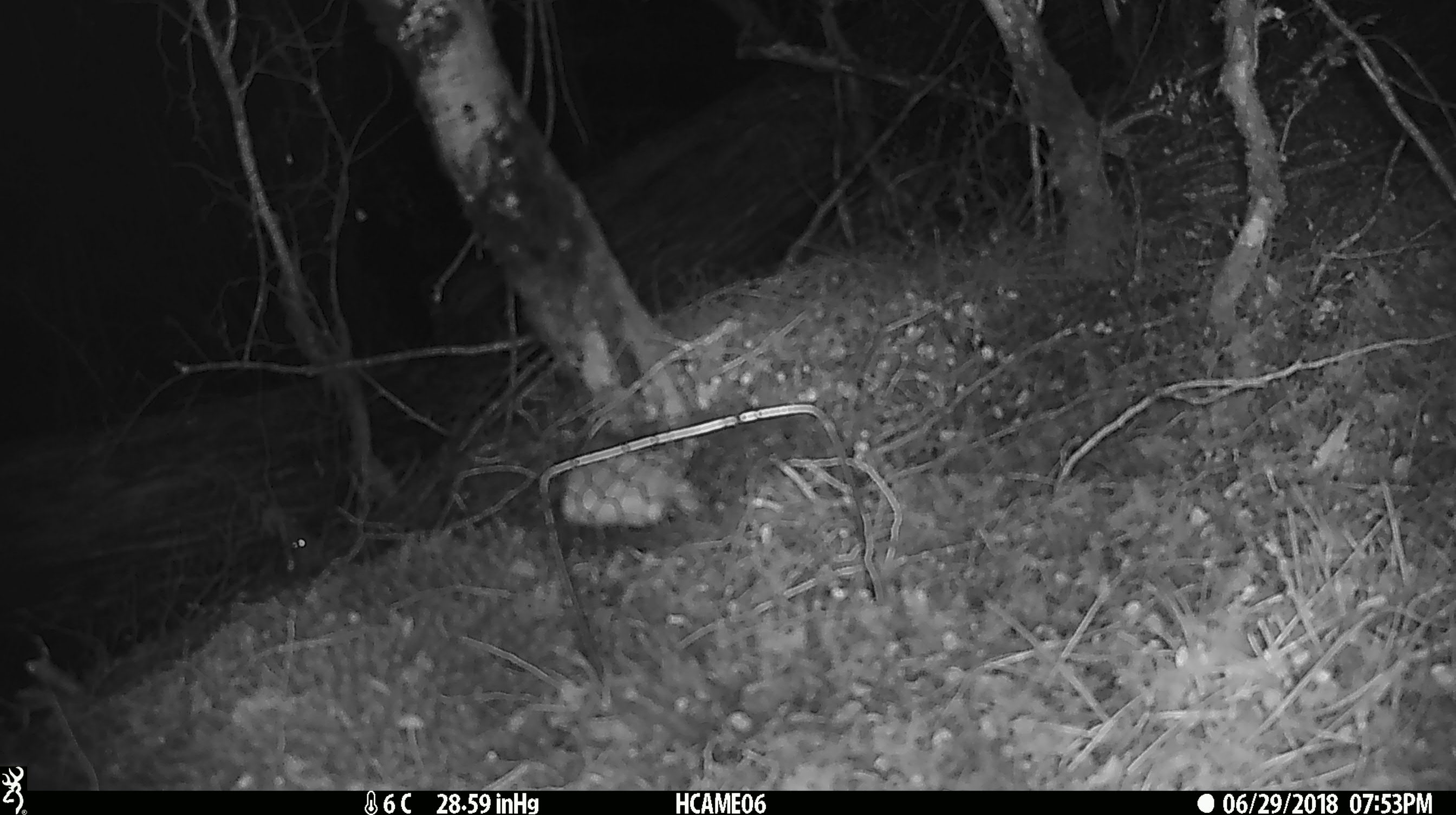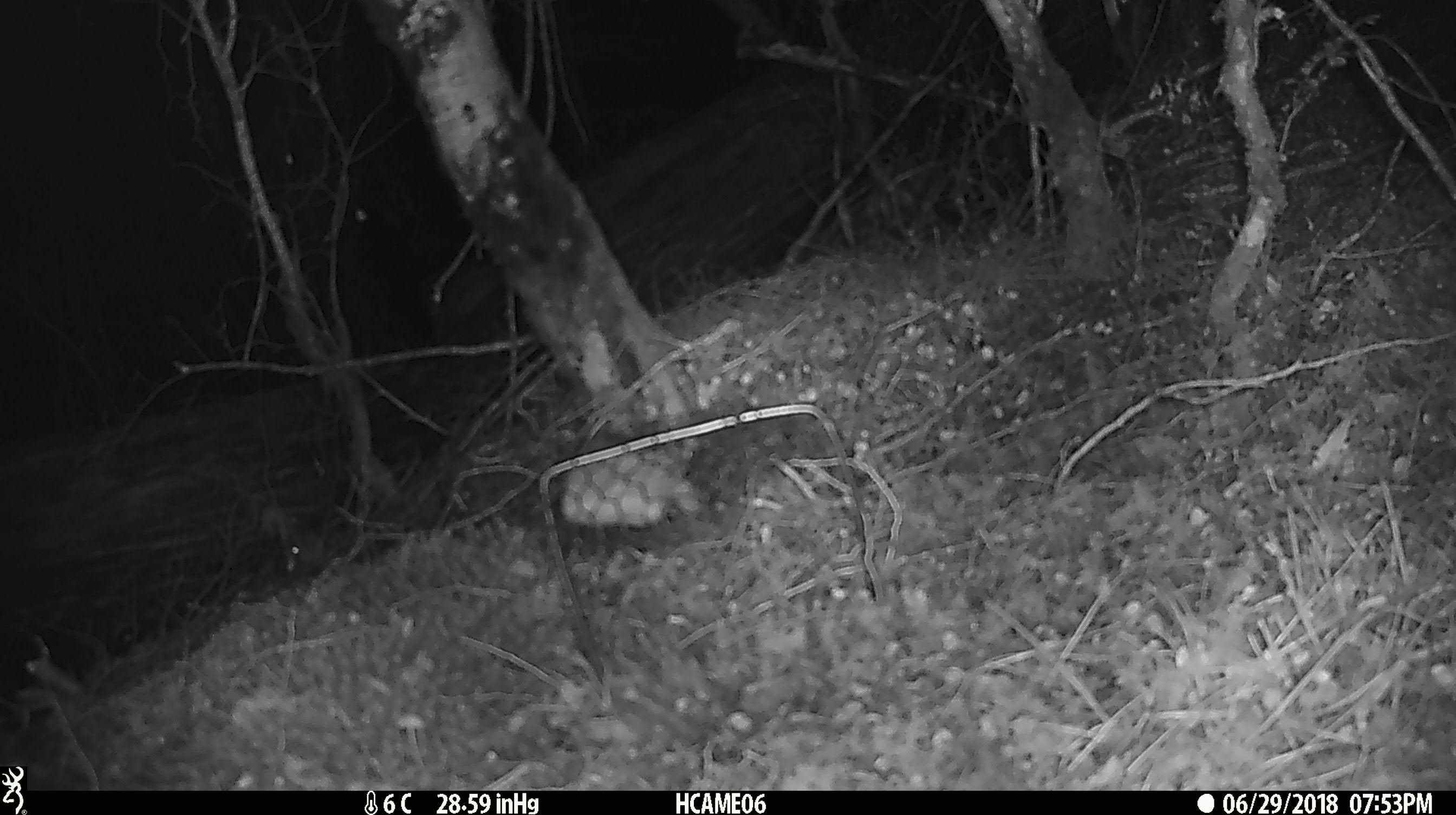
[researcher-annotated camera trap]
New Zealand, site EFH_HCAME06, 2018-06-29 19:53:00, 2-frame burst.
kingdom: Animalia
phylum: Chordata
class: Mammalia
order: Rodentia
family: Muridae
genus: Mus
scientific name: Mus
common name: mouse